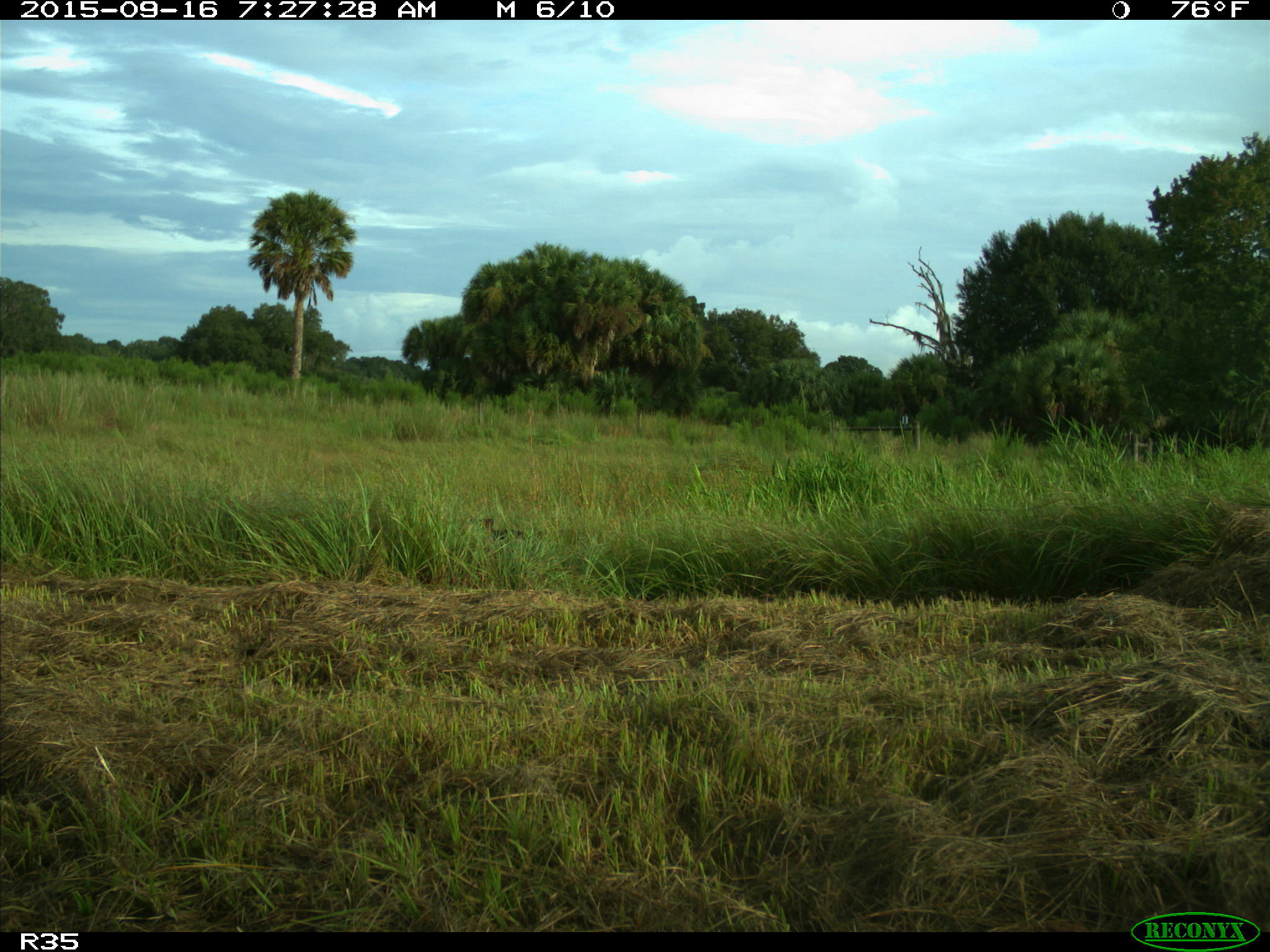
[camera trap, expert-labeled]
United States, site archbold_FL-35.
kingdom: Animalia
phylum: Chordata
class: Mammalia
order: Carnivora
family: Procyonidae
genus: Procyon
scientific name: Procyon lotor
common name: common raccoon